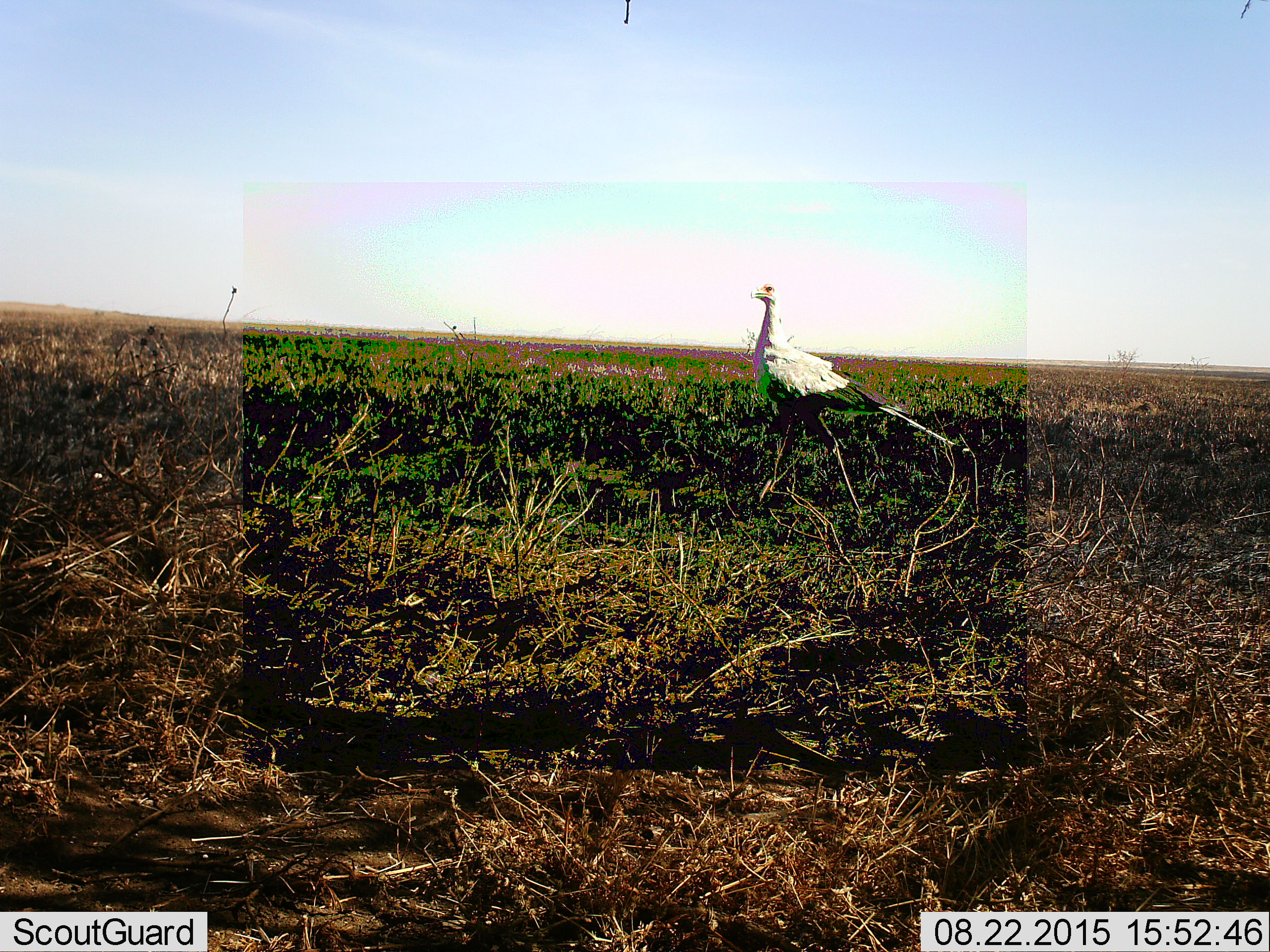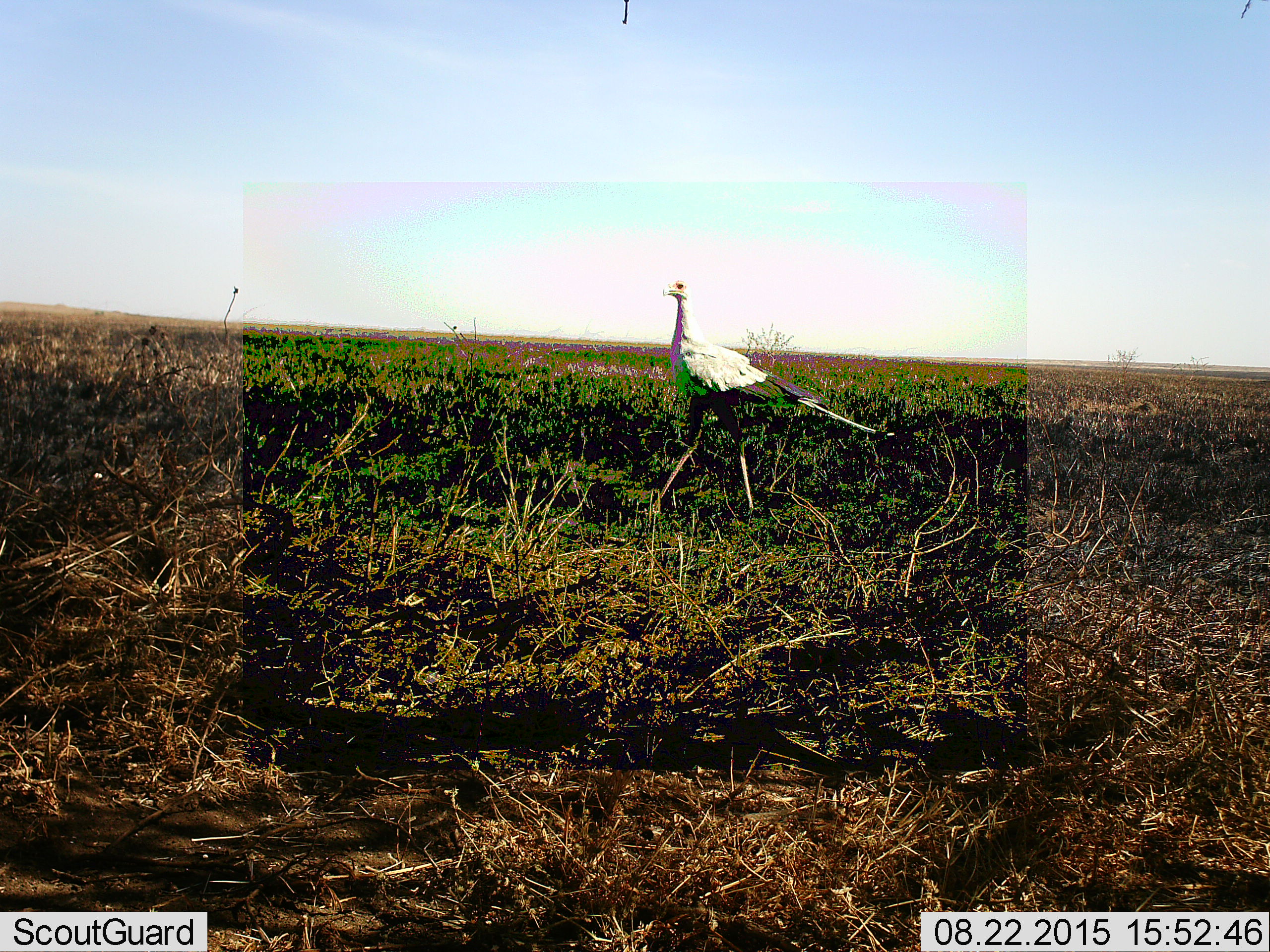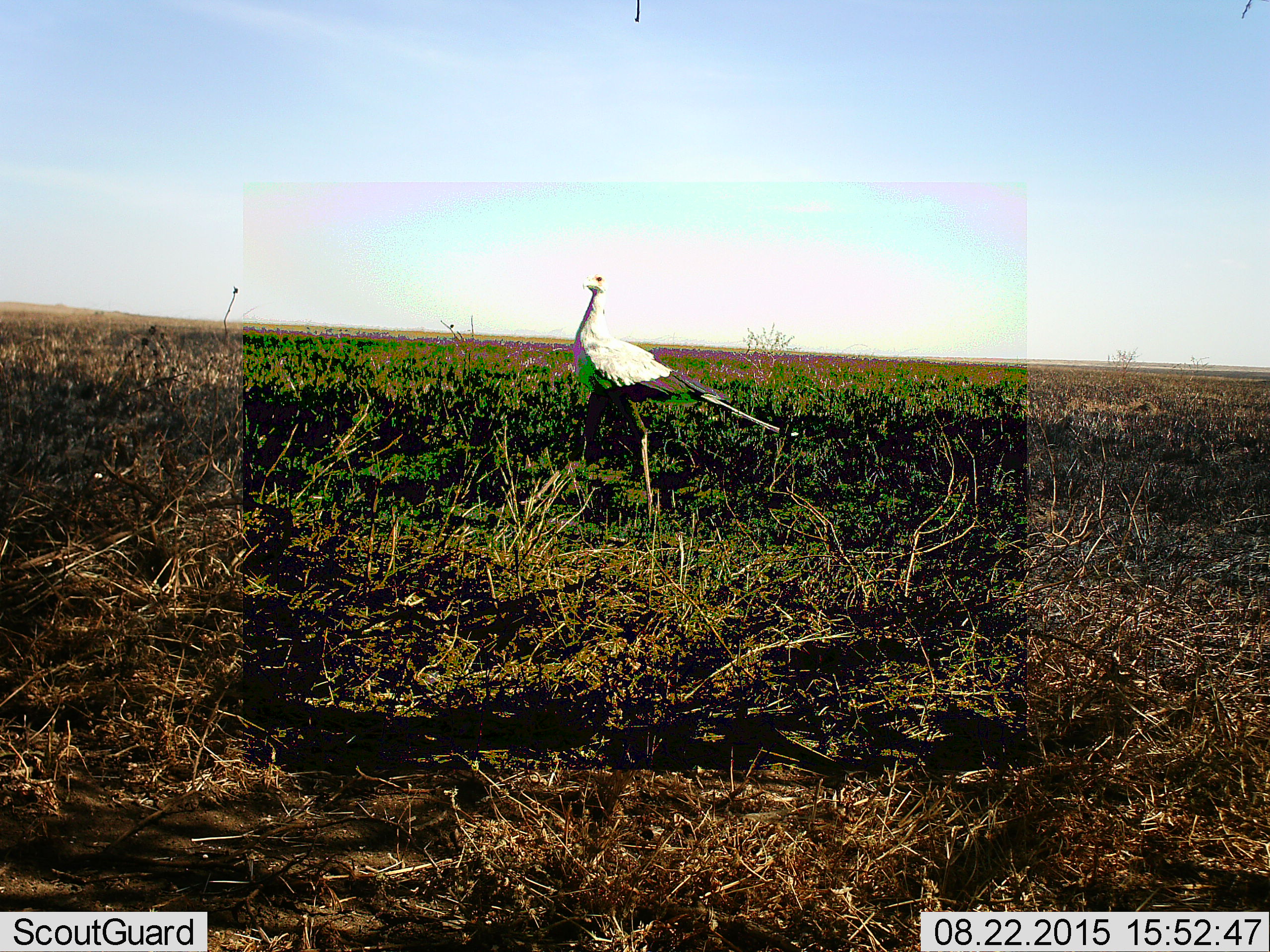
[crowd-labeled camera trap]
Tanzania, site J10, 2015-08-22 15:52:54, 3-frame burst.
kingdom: Animalia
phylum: Chordata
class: Aves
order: Accipitriformes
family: Sagittariidae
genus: Sagittarius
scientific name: Sagittarius serpentarius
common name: secretary bird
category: secretarybird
Secretarybird (secretary bird) (Sagittarius serpentarius), count 1. Behavior (volunteer vote fractions): standing 0%, resting 0%, moving 100%, interacting 0%. Young present (vote fraction): 0%. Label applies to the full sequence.